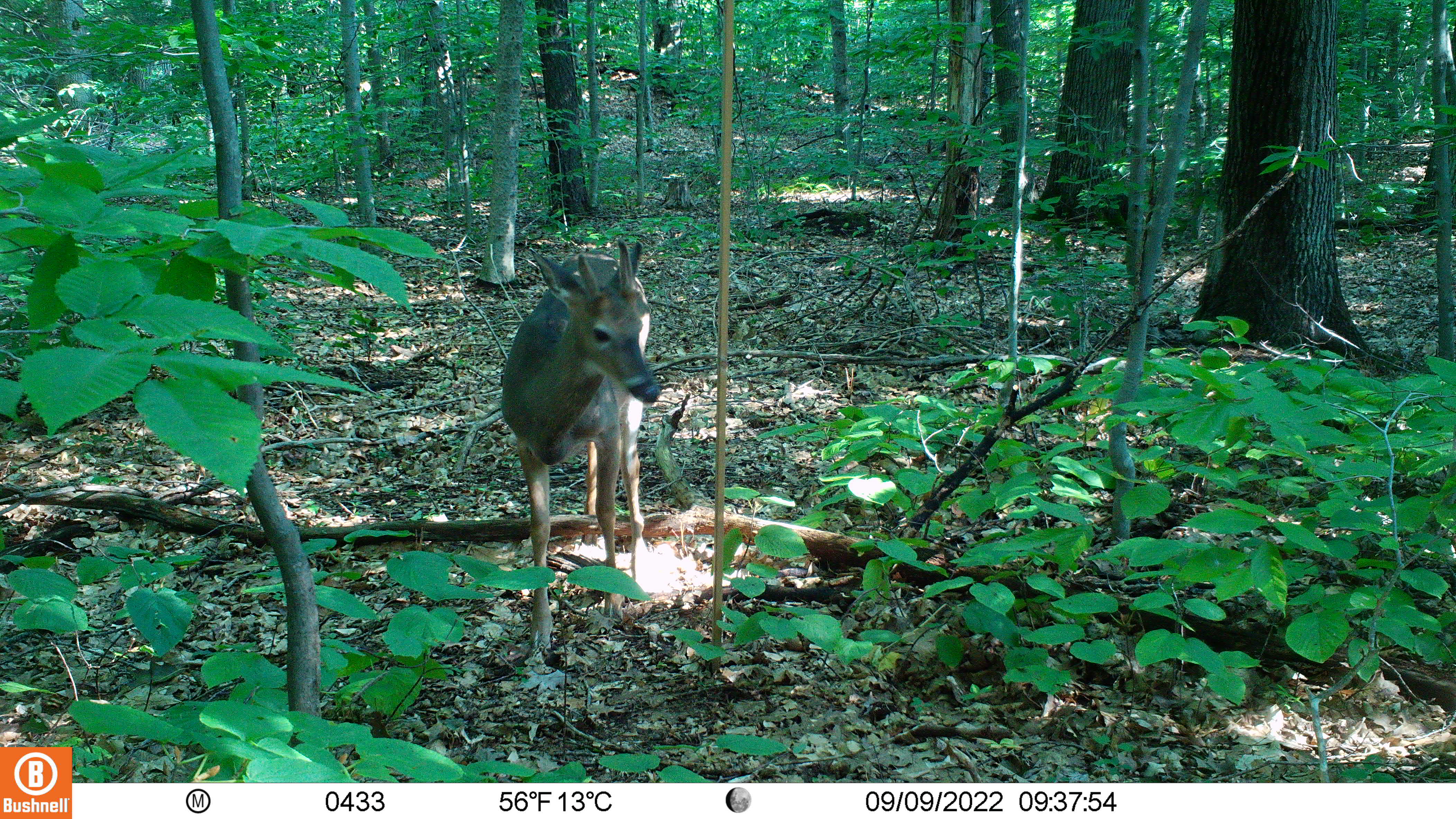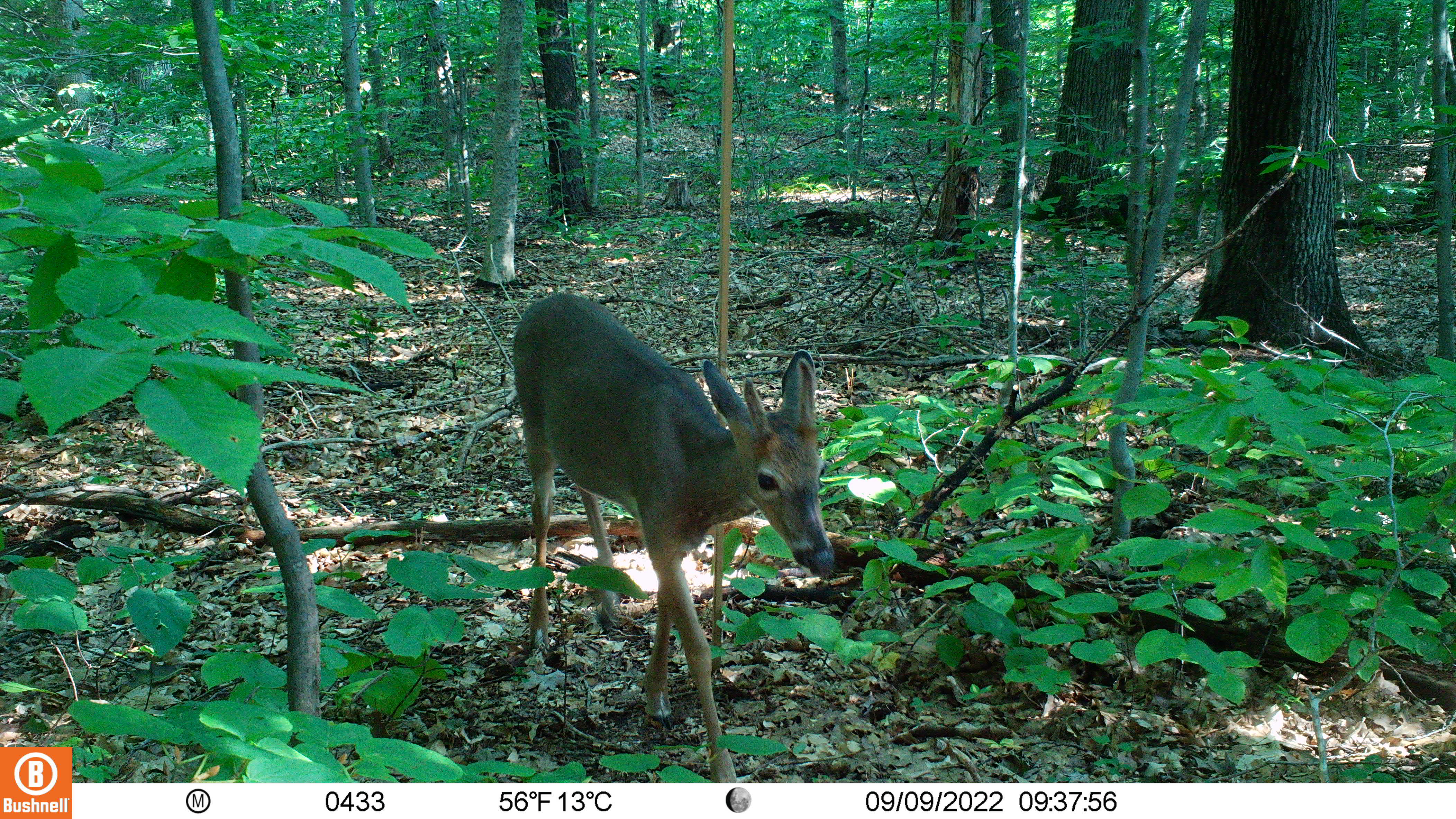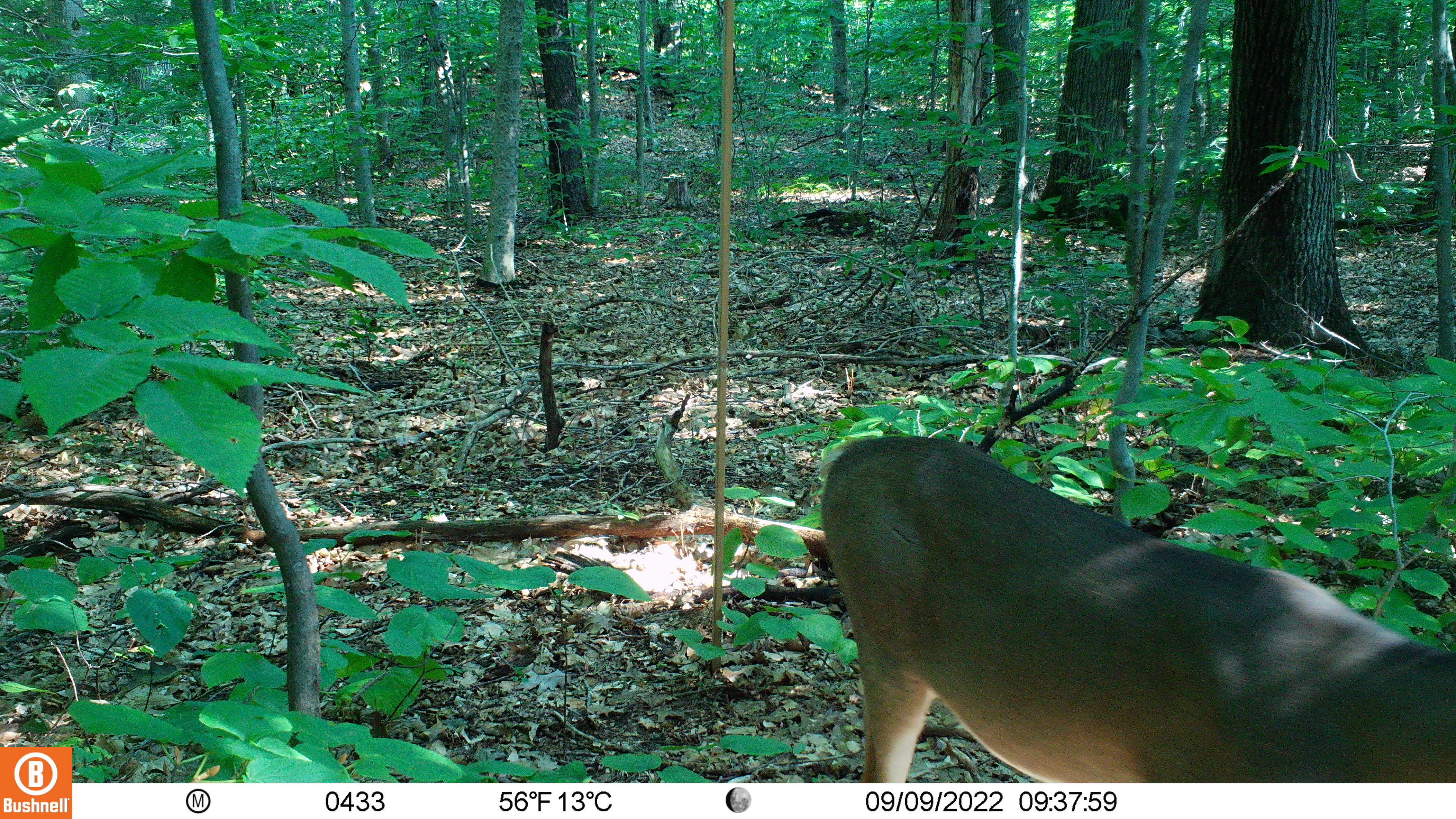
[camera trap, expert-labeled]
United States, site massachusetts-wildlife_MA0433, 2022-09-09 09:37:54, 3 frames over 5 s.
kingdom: Animalia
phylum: Chordata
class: Mammalia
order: Artiodactyla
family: Cervidae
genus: Odocoileus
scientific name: Odocoileus virginianus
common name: white-tailed deer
White-tailed deer (Odocoileus virginianus).